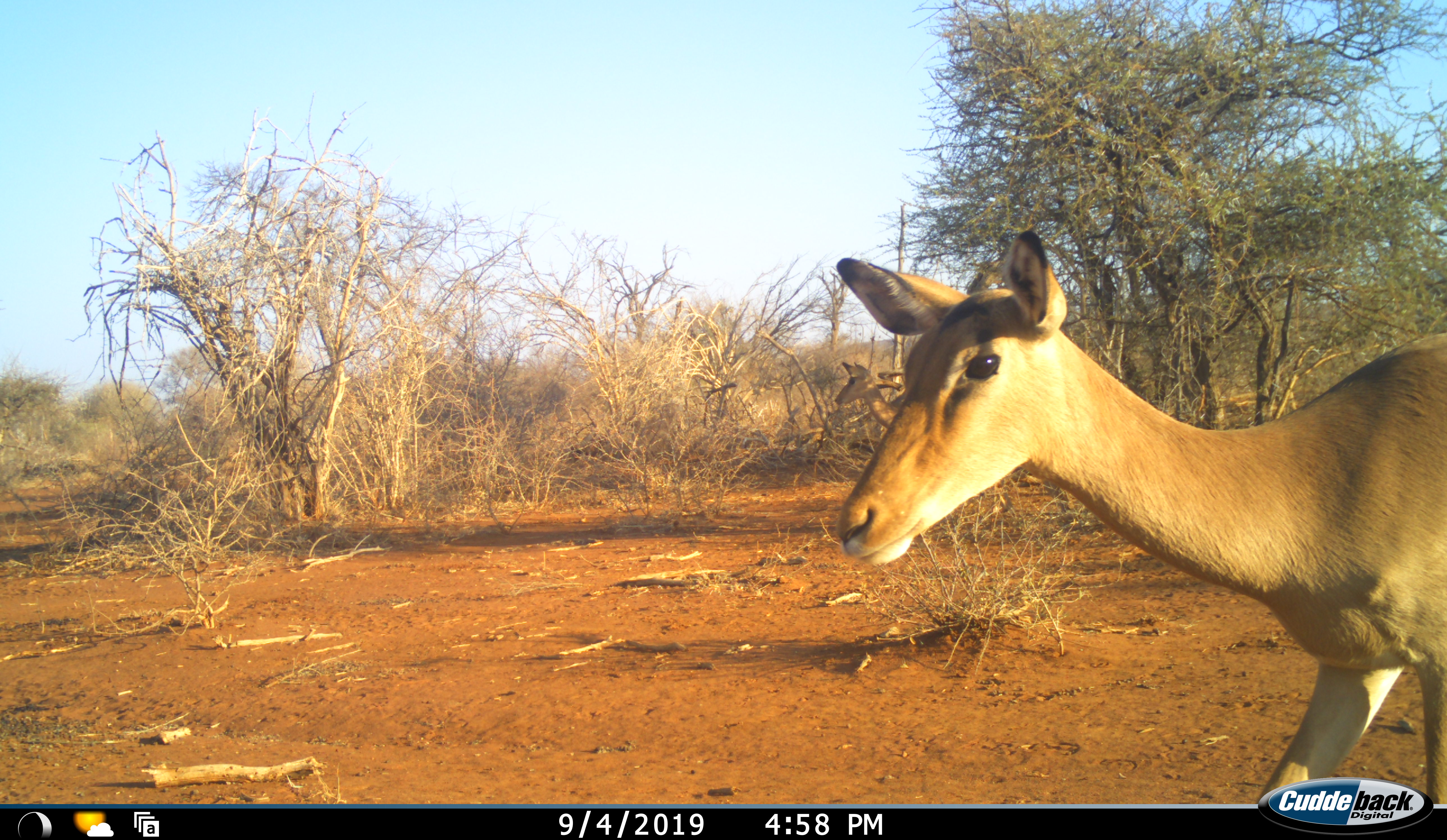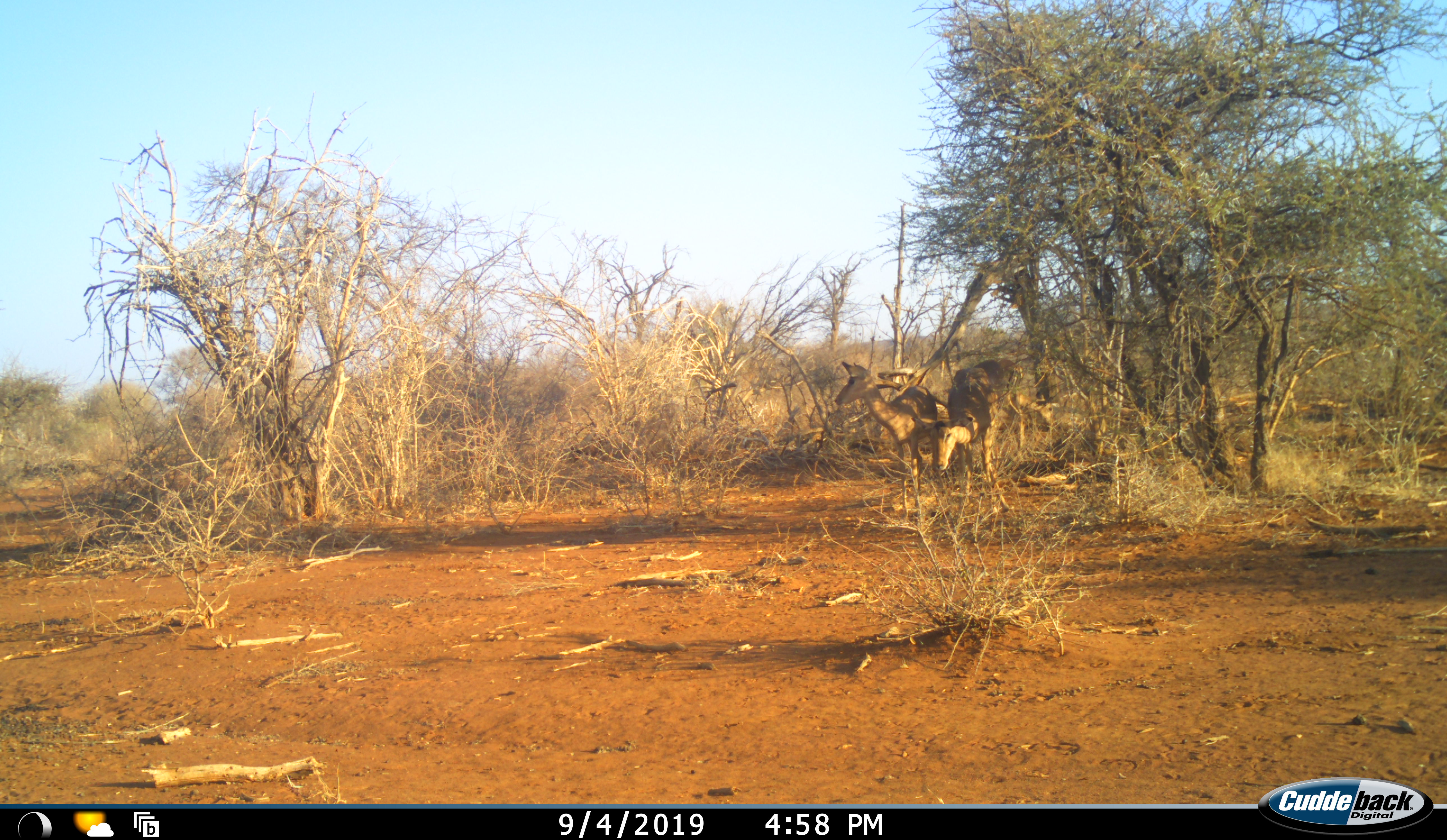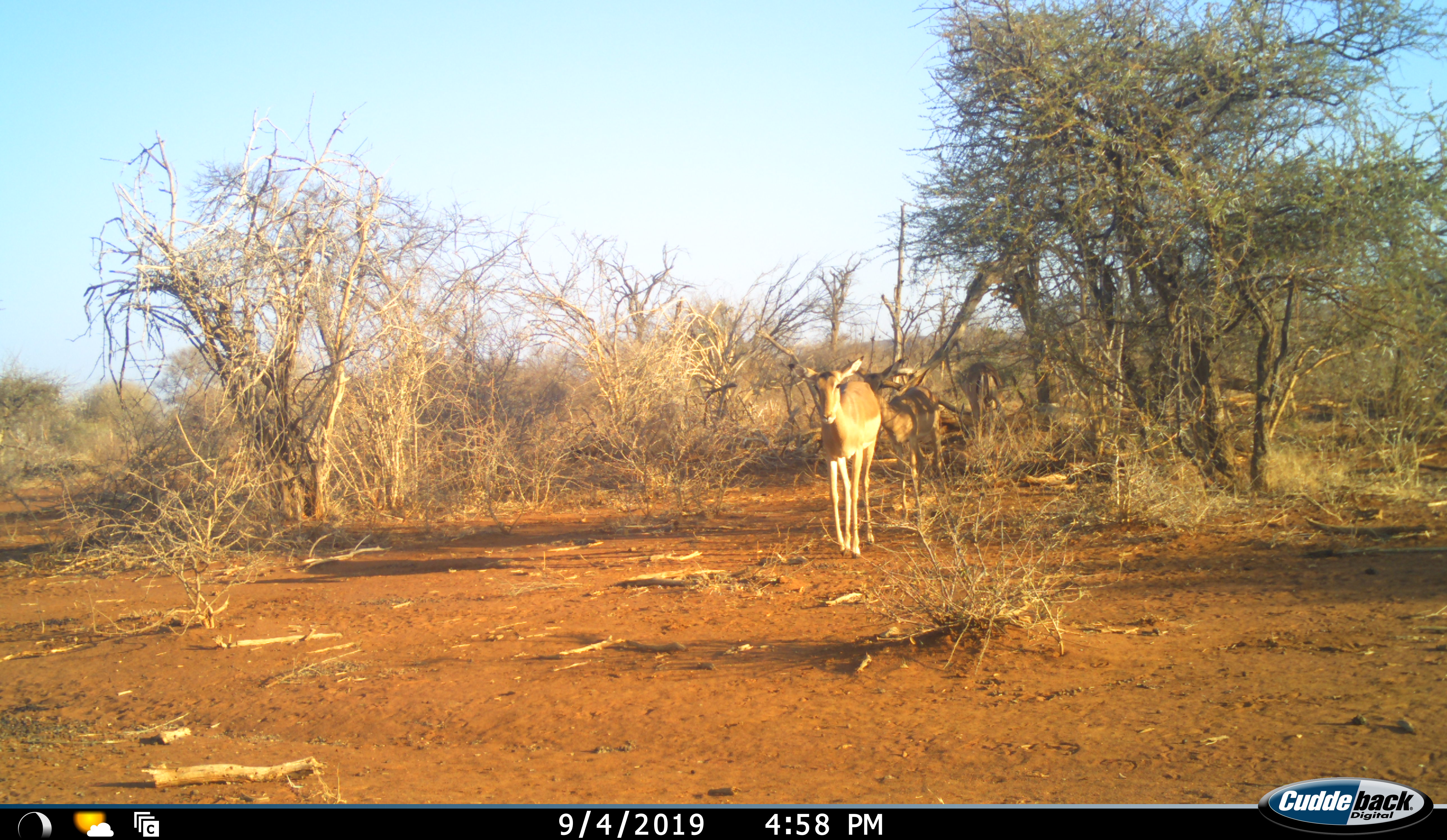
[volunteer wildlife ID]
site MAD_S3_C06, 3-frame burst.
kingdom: Animalia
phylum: Chordata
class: Mammalia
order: Artiodactyla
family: Bovidae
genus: Aepyceros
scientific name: Aepyceros melampus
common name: impala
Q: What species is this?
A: Impala (Aepyceros melampus).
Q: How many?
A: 4.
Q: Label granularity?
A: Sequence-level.